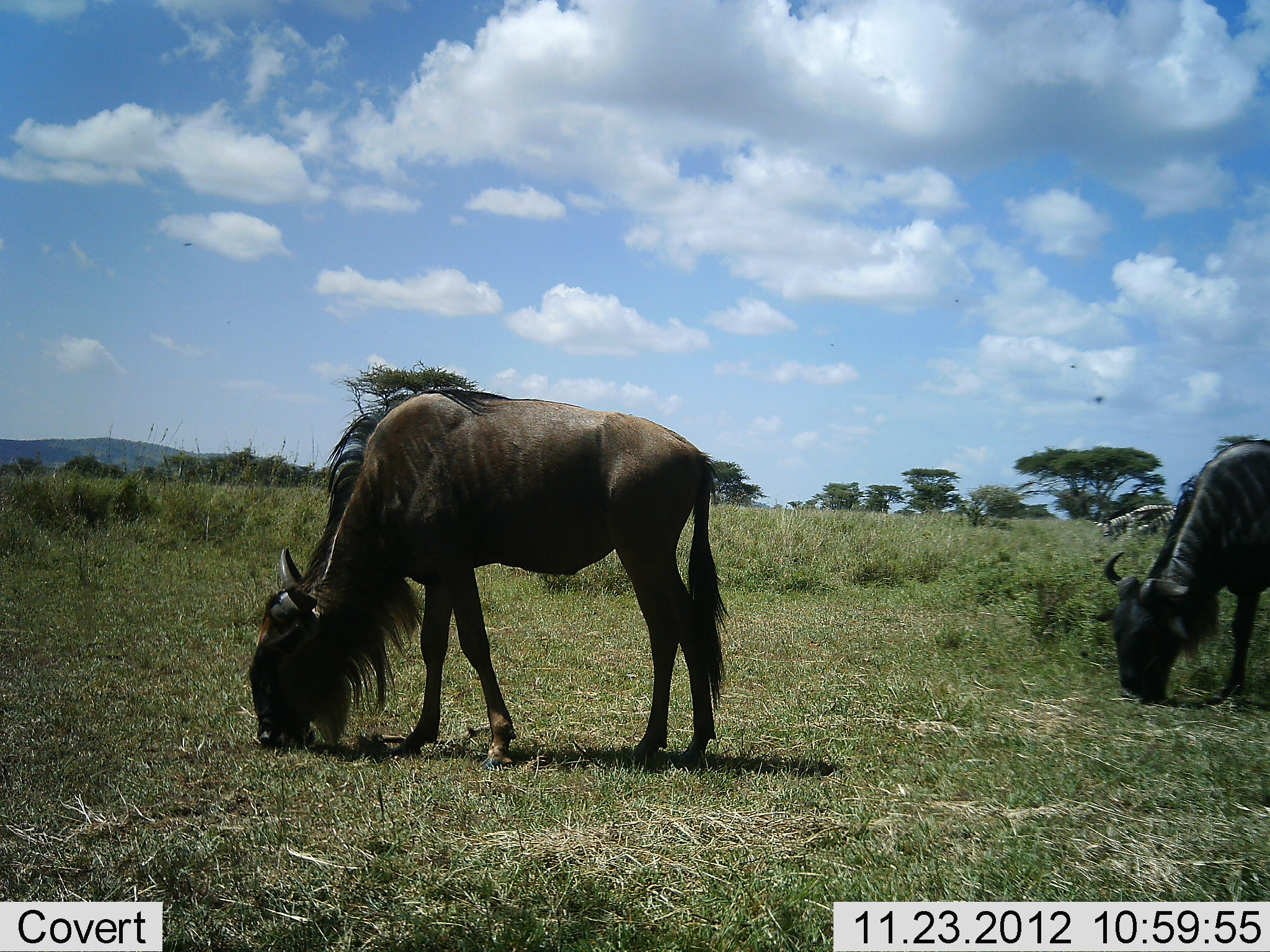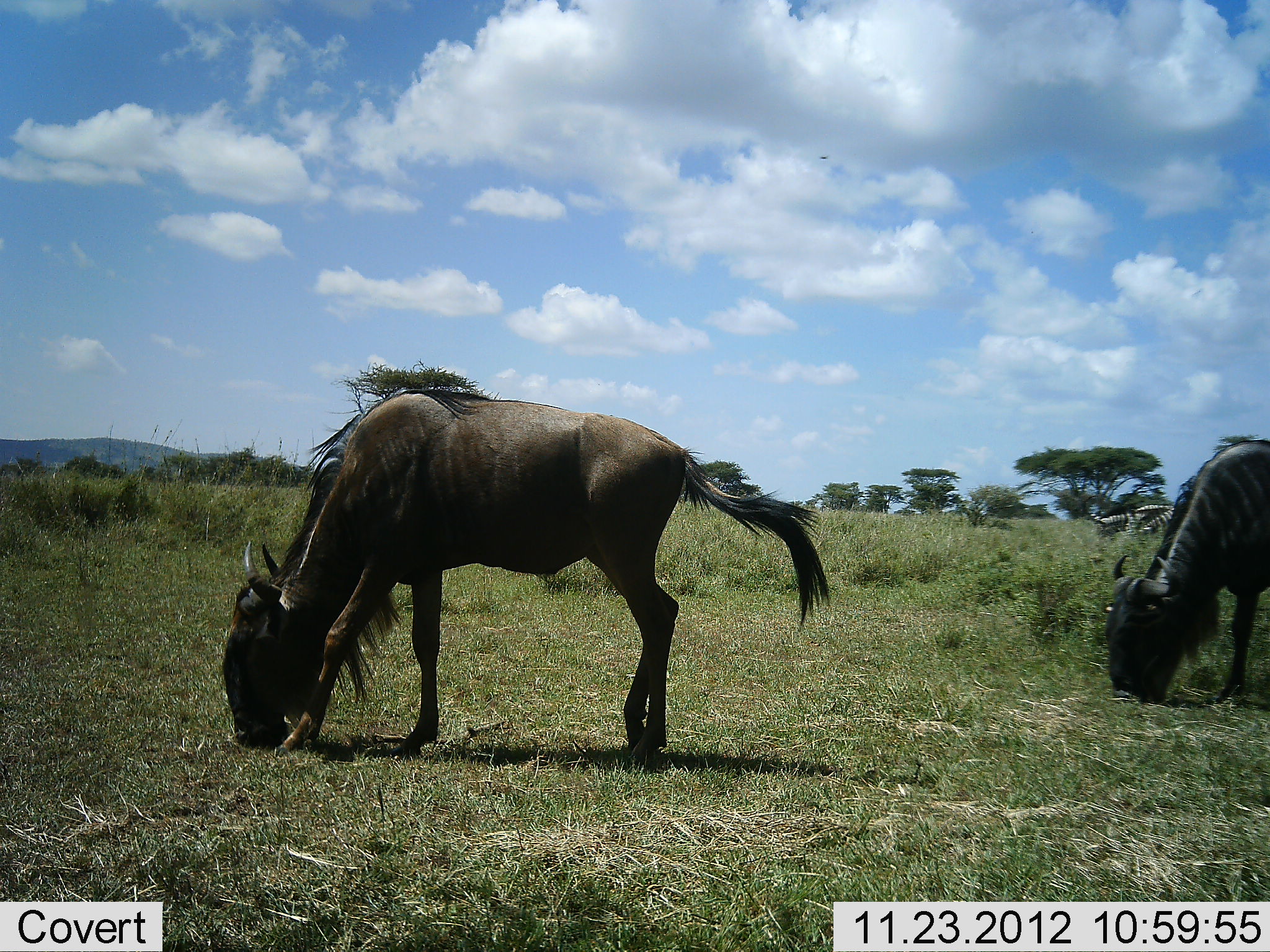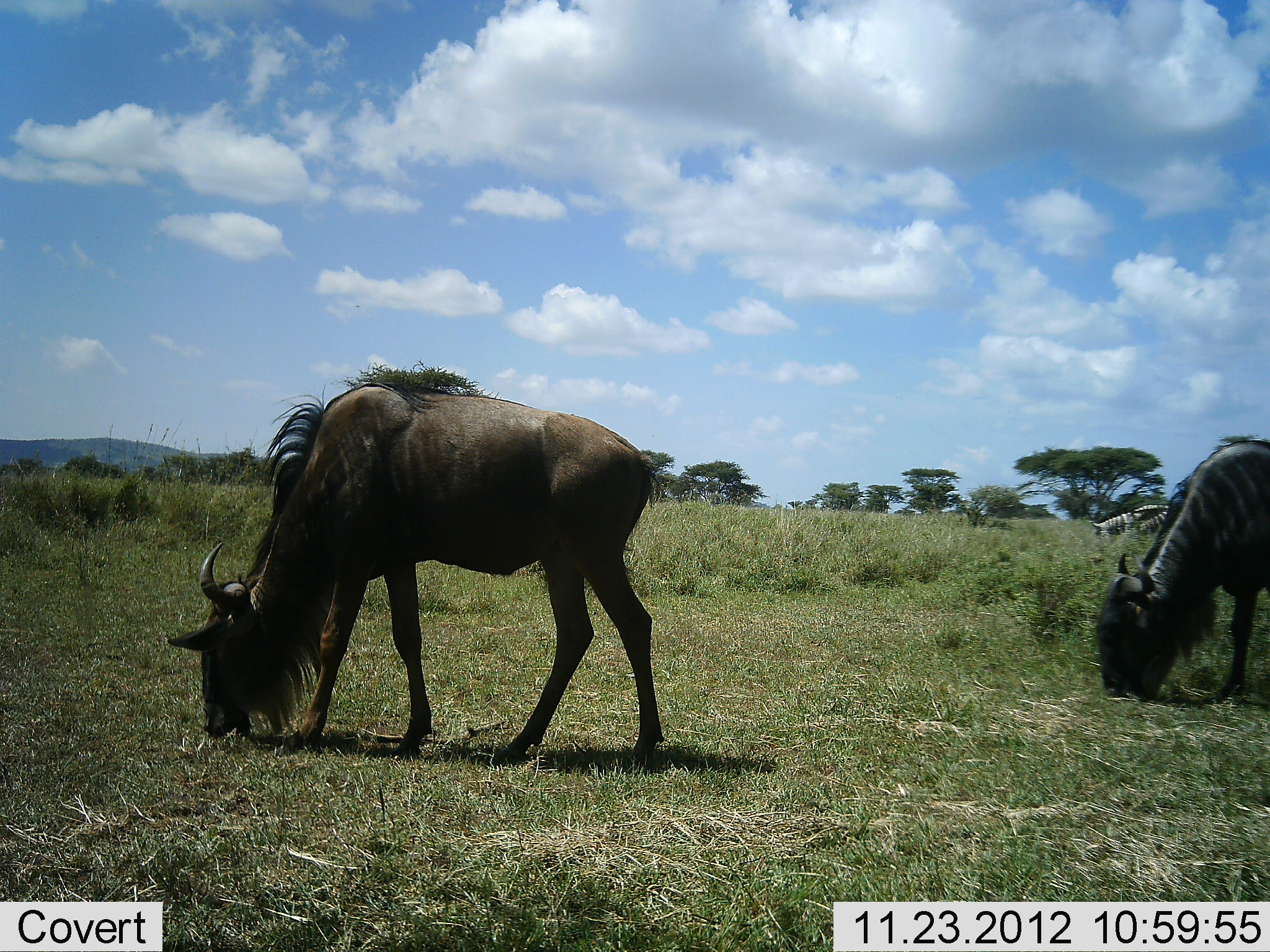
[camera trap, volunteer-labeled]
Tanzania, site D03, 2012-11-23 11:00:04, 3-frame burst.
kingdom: Animalia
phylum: Chordata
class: Mammalia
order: Artiodactyla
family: Bovidae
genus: Connochaetes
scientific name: Connochaetes taurinus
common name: blue wildebeest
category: wildebeest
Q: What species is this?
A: Wildebeest (blue wildebeest) (Connochaetes taurinus).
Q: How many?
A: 2.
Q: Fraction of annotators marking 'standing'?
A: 11%.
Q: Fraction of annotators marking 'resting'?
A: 0%.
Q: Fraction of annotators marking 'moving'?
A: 9%.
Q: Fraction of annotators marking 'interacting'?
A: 0%.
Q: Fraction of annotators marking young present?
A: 2%.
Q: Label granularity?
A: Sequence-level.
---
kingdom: Animalia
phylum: Chordata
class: Mammalia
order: Perissodactyla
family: Equidae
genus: Equus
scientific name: Equus quagga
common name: plains zebra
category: zebra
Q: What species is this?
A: Zebra (plains zebra) (Equus quagga).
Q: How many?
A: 2.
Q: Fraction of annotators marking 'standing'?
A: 27%.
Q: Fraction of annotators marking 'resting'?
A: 3%.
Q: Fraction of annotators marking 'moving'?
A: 3%.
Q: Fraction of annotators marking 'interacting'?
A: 0%.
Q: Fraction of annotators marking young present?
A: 0%.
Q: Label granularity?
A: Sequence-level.